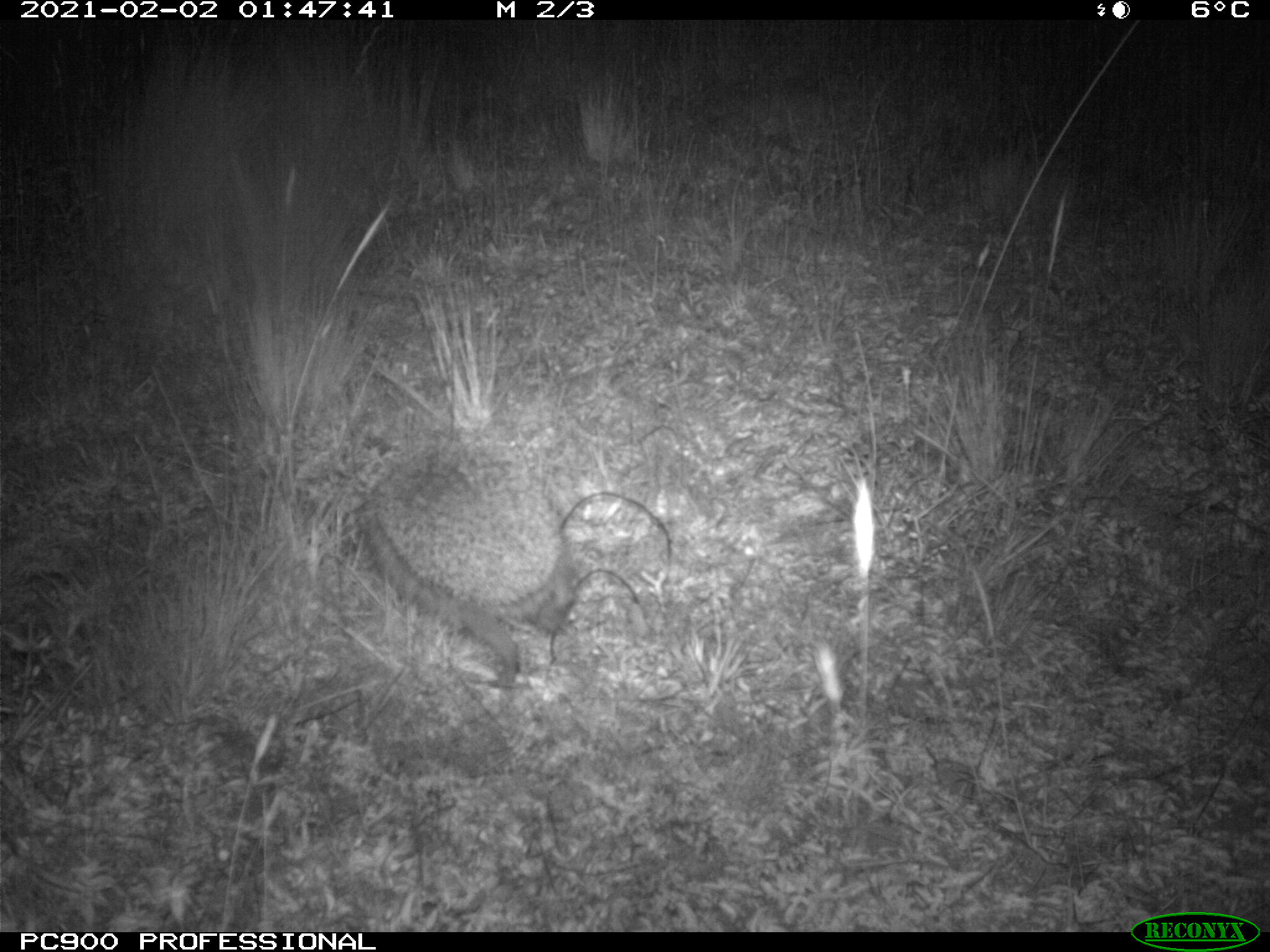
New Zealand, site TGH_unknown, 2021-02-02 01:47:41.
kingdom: Animalia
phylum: Chordata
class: Mammalia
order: Eulipotyphla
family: Erinaceidae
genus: Erinaceus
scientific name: Erinaceus europaeus europaeus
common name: european hedgehog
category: hedgehog